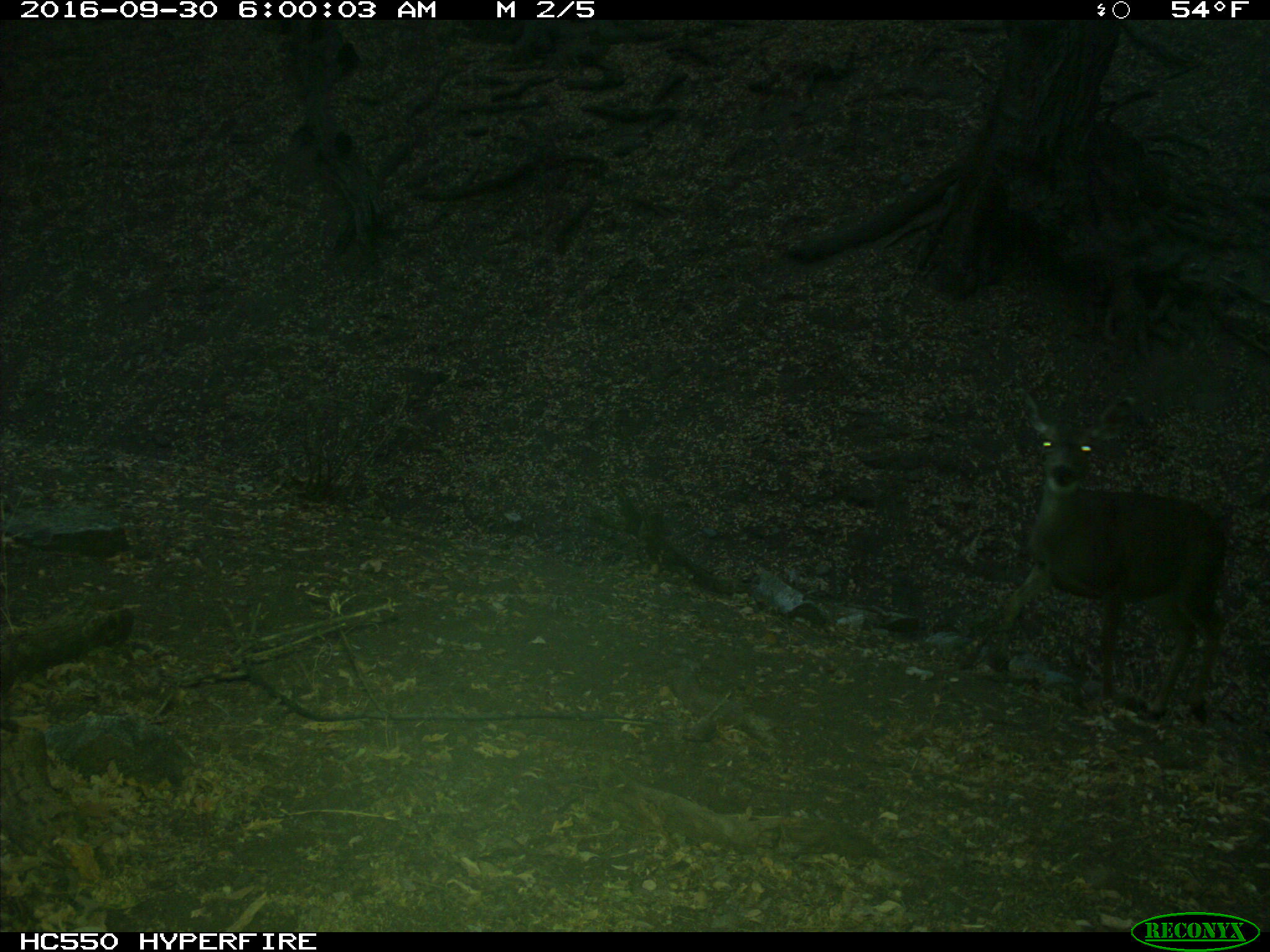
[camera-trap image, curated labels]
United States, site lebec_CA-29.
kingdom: Animalia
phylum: Chordata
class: Mammalia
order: Artiodactyla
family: Cervidae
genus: Odocoileus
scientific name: Odocoileus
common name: deer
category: unidentified deer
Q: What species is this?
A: Unidentified deer (deer) (Odocoileus).